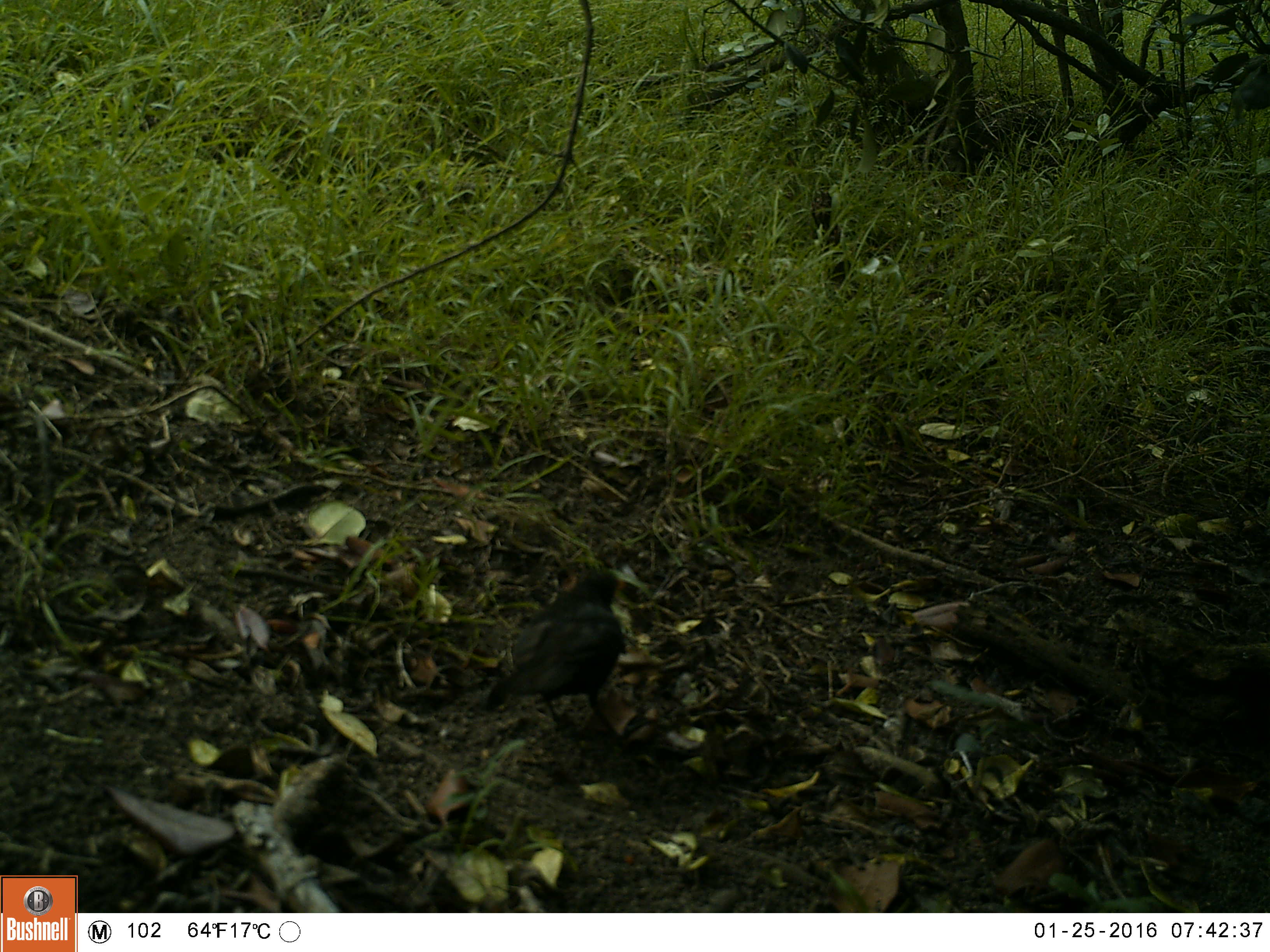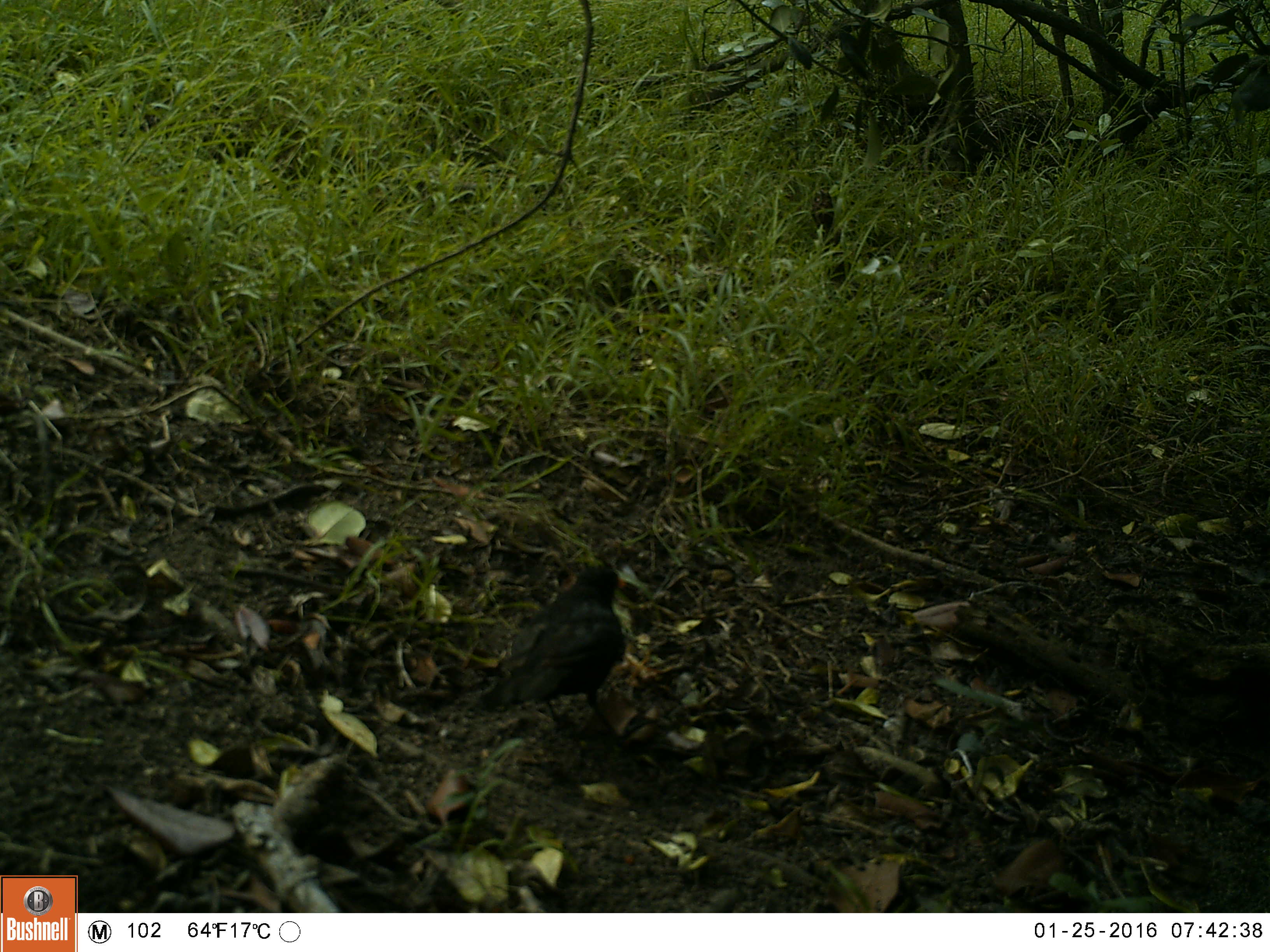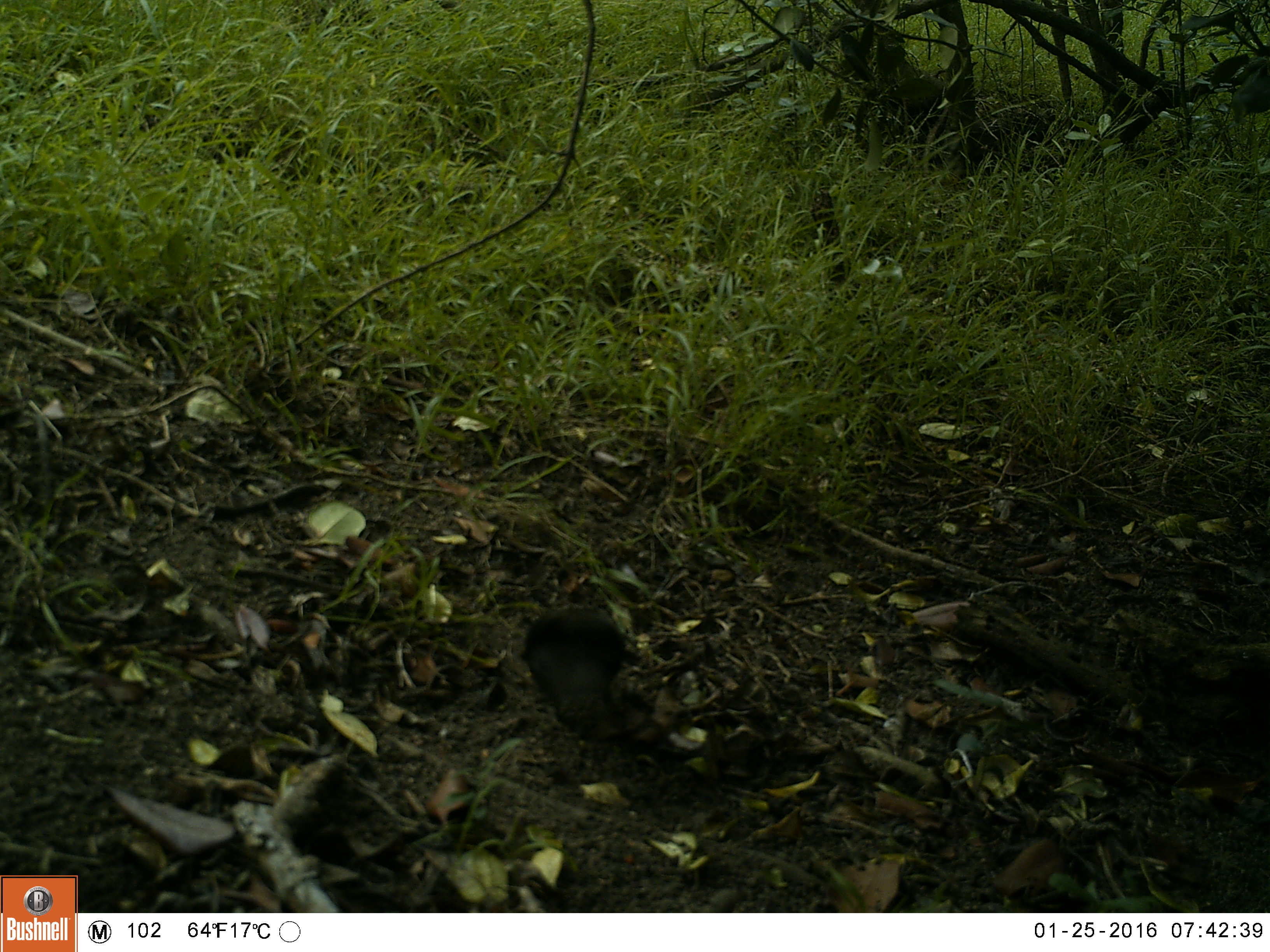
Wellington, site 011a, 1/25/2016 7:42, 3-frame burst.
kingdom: Animalia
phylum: Chordata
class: Aves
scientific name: Aves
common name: bird